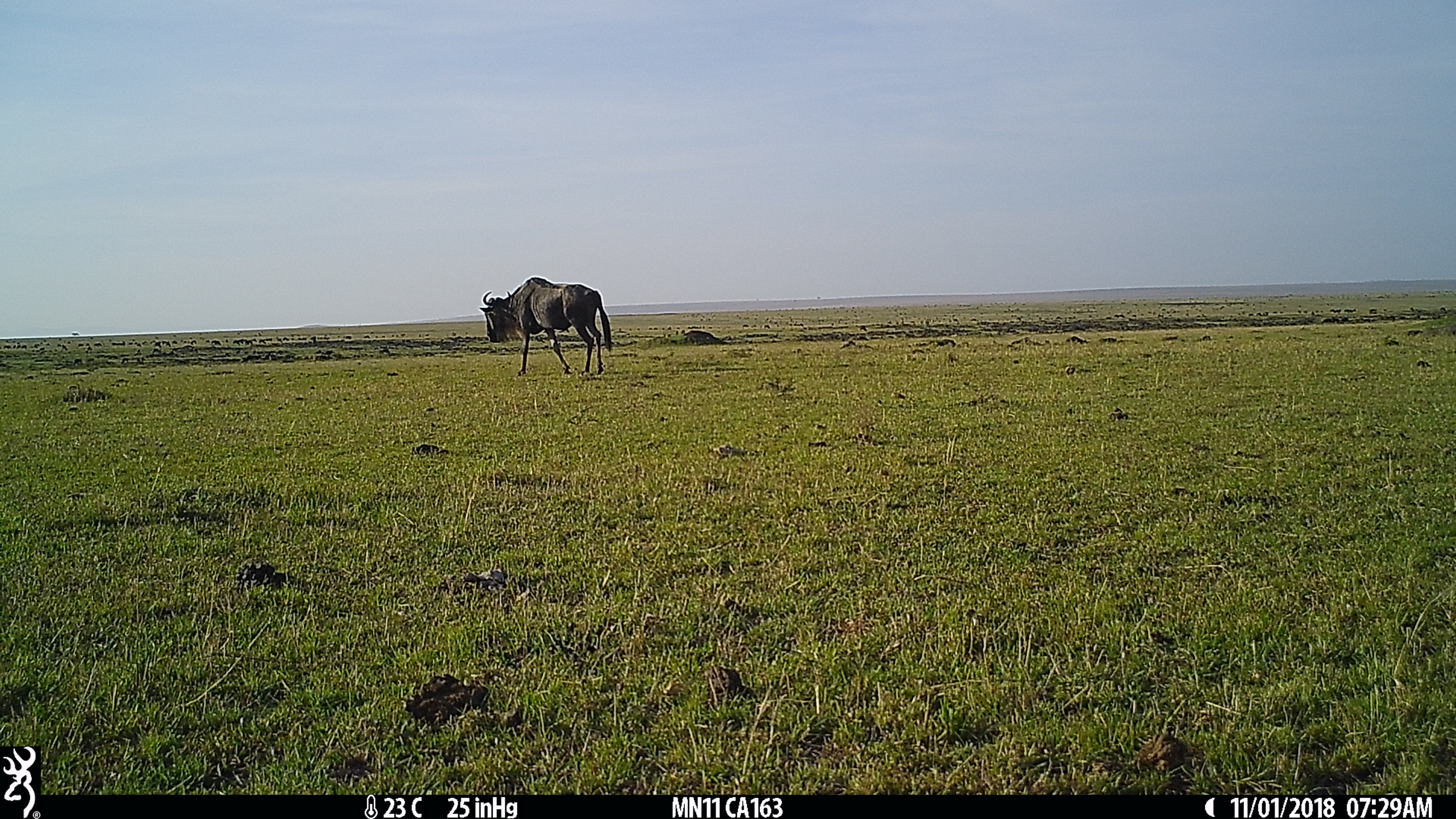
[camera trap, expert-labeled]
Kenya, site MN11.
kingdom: Animalia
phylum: Chordata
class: Mammalia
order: Artiodactyla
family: Bovidae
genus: Connochaetes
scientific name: Connochaetes taurinus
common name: blue wildebeest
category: wildebeest